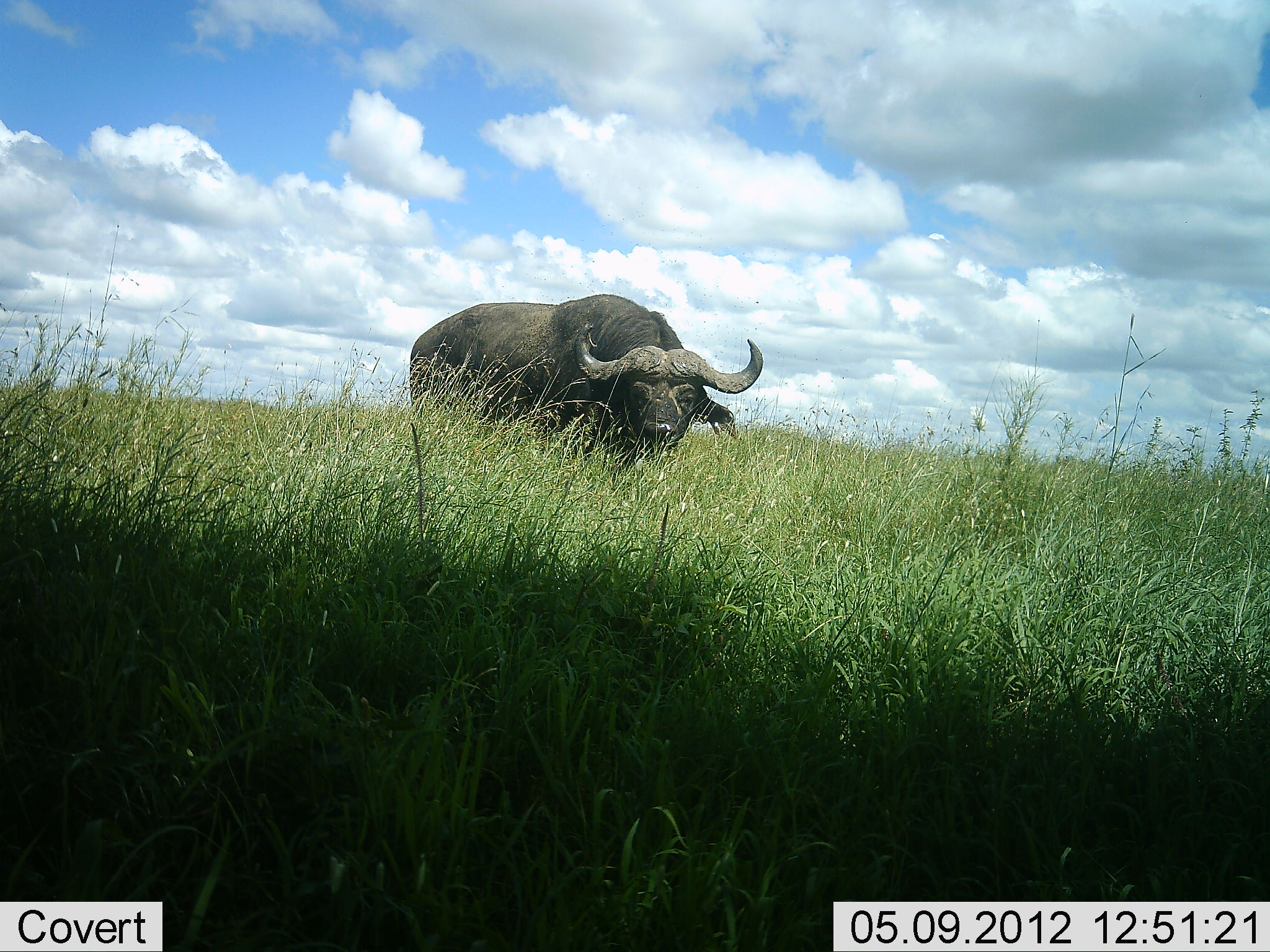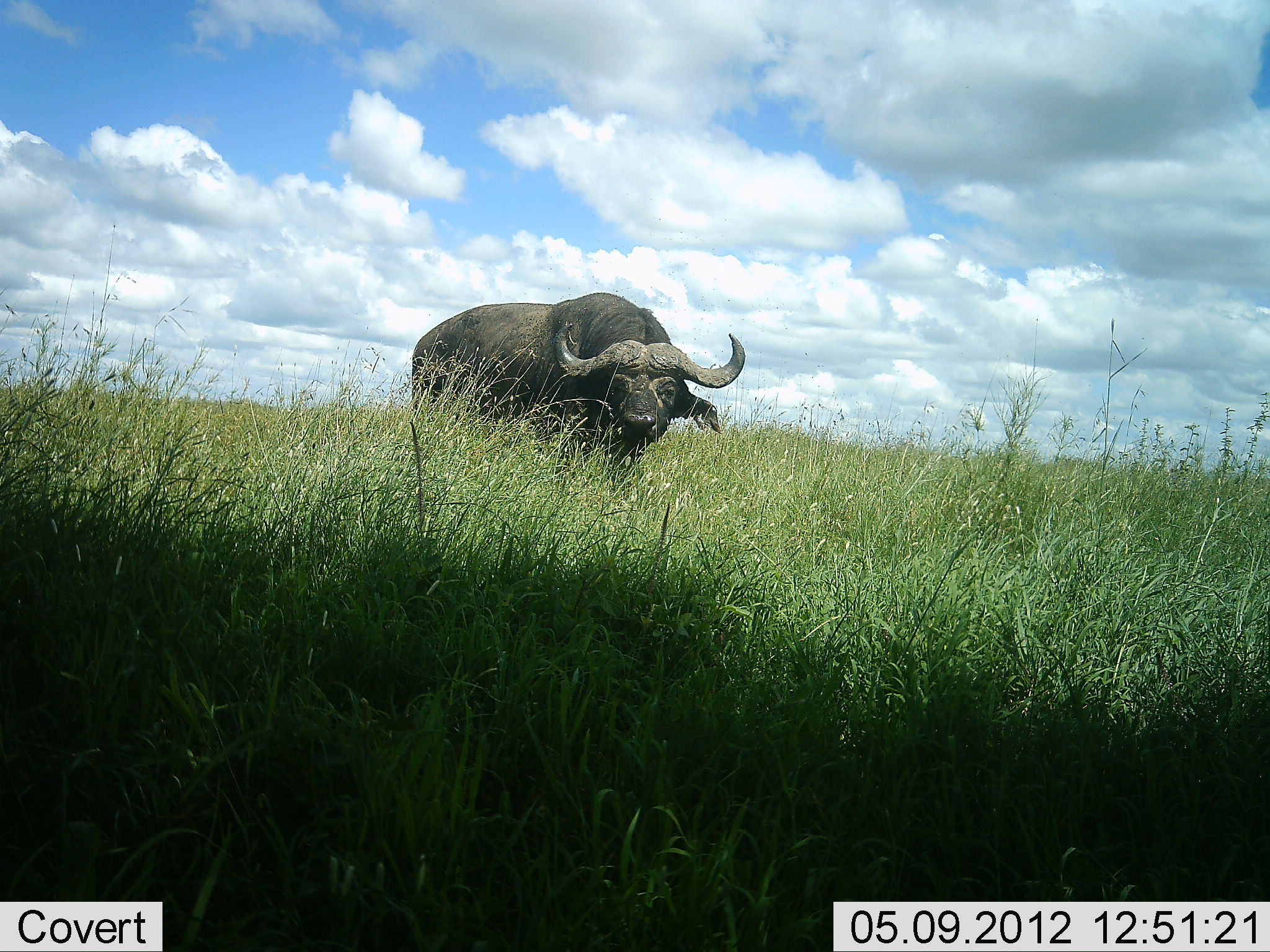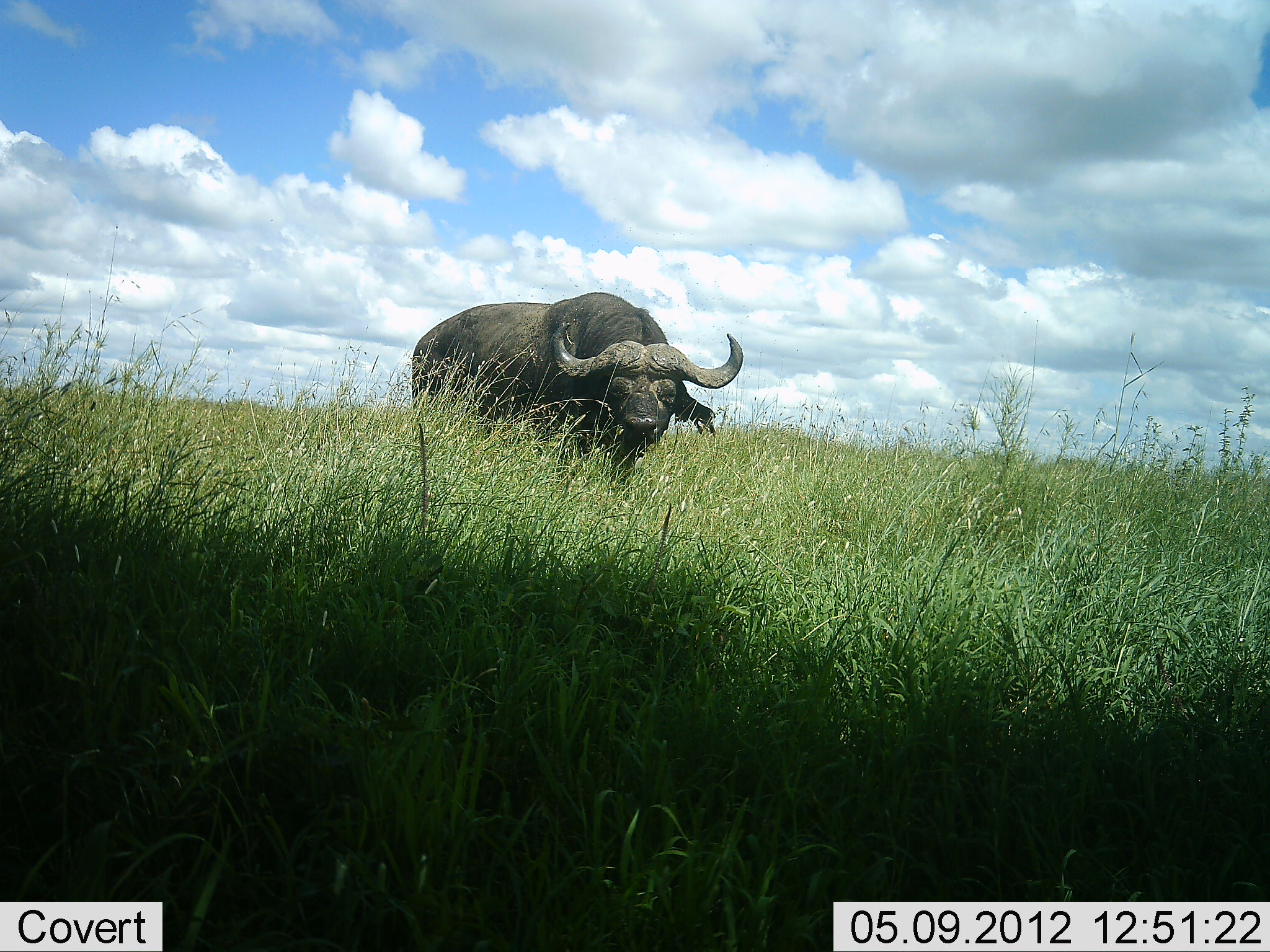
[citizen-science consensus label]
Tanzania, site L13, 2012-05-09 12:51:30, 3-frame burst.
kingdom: Animalia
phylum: Chordata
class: Mammalia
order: Artiodactyla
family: Bovidae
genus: Syncerus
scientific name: Syncerus caffer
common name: cape buffalo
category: buffalo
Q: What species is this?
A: Buffalo (cape buffalo) (Syncerus caffer).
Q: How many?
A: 1.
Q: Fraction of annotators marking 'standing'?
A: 100%.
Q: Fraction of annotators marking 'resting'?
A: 0%.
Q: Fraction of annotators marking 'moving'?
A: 0%.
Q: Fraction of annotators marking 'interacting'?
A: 0%.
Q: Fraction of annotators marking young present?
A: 0%.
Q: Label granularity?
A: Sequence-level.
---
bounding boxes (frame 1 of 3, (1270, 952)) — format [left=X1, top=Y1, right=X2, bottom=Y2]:
animal: [left=409, top=291, right=766, bottom=455]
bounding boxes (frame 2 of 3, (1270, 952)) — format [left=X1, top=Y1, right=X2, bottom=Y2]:
animal: [left=409, top=291, right=747, bottom=478]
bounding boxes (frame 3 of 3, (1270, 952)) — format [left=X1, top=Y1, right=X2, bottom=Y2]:
animal: [left=409, top=290, right=748, bottom=495]